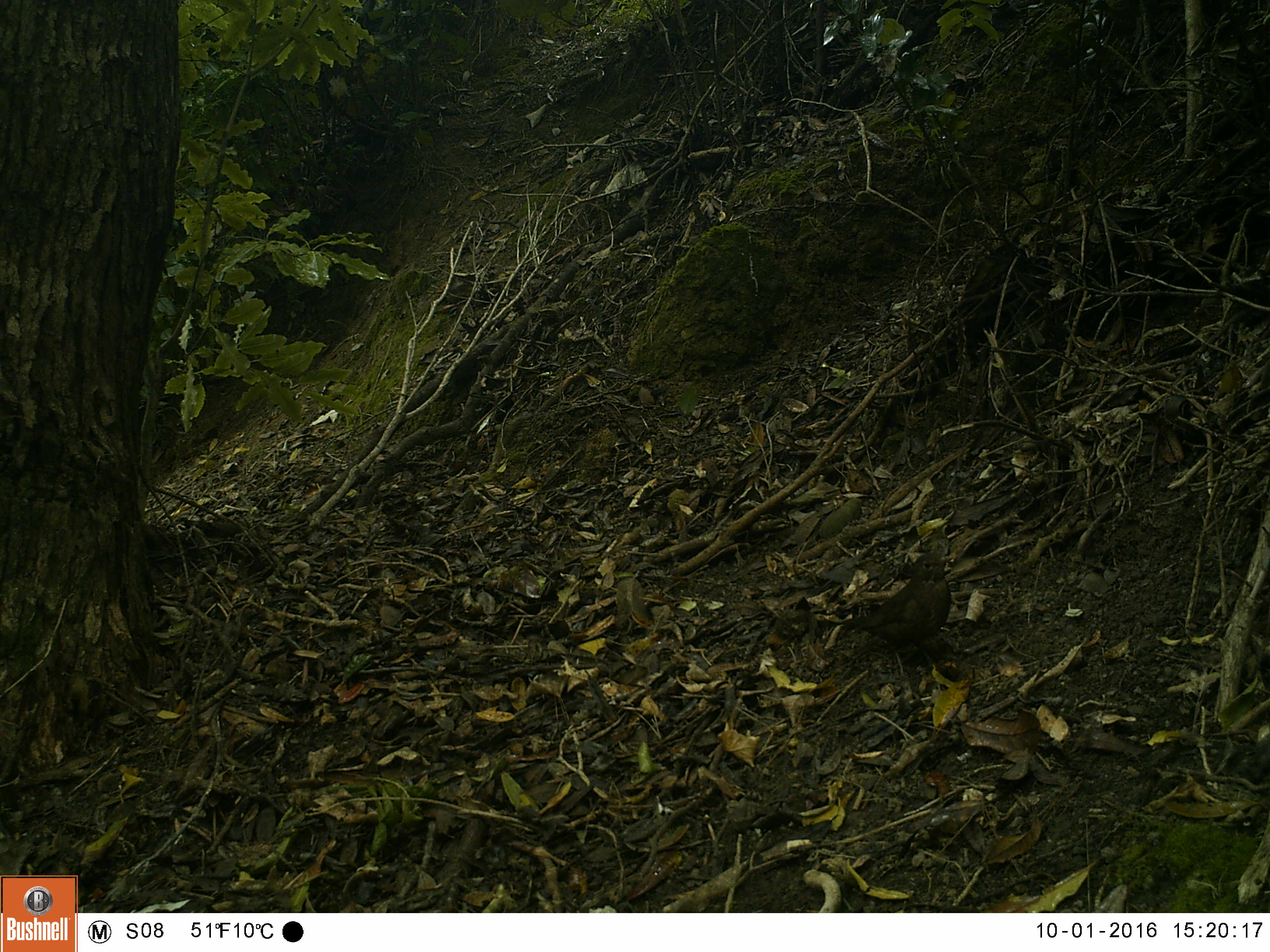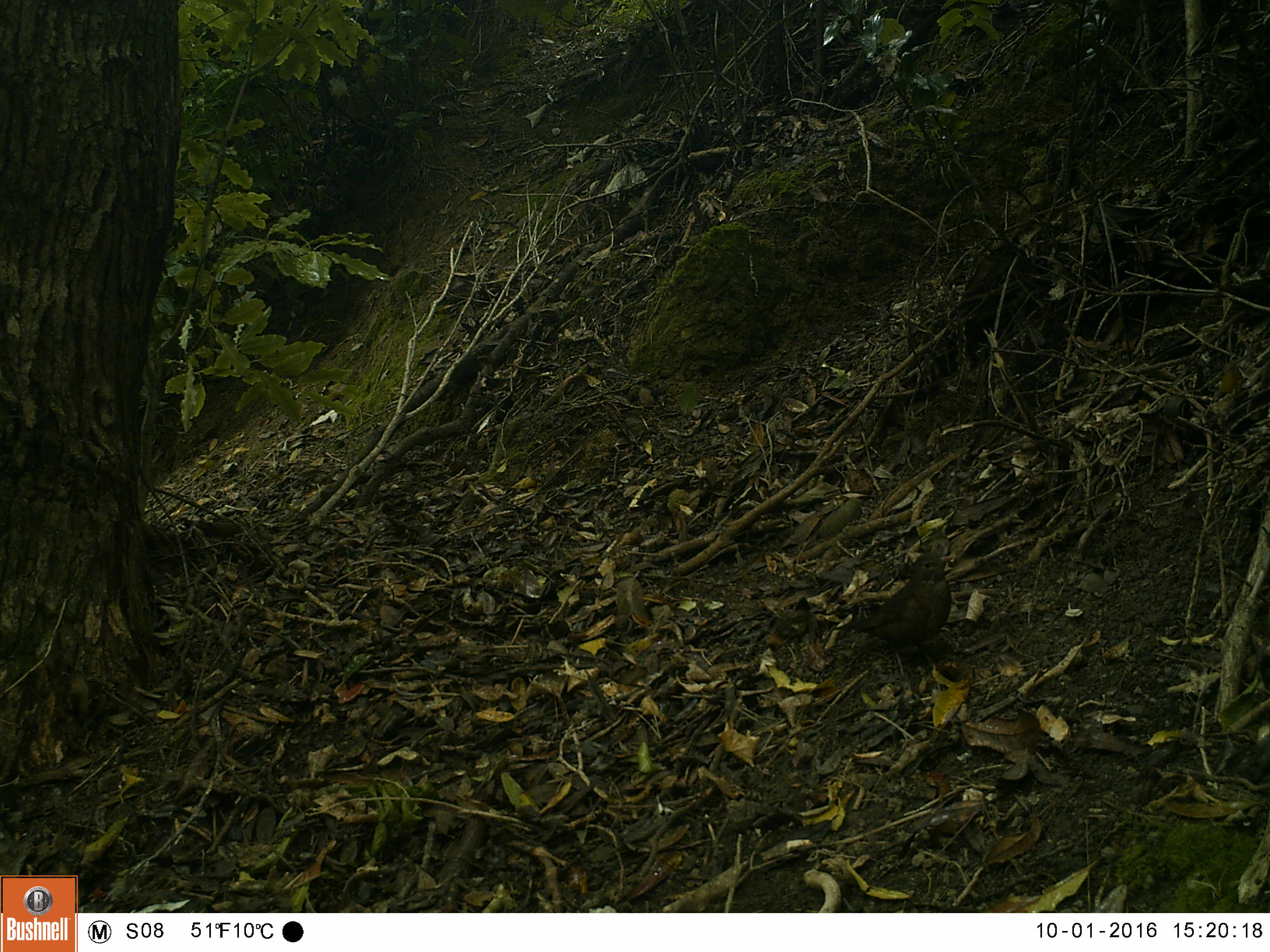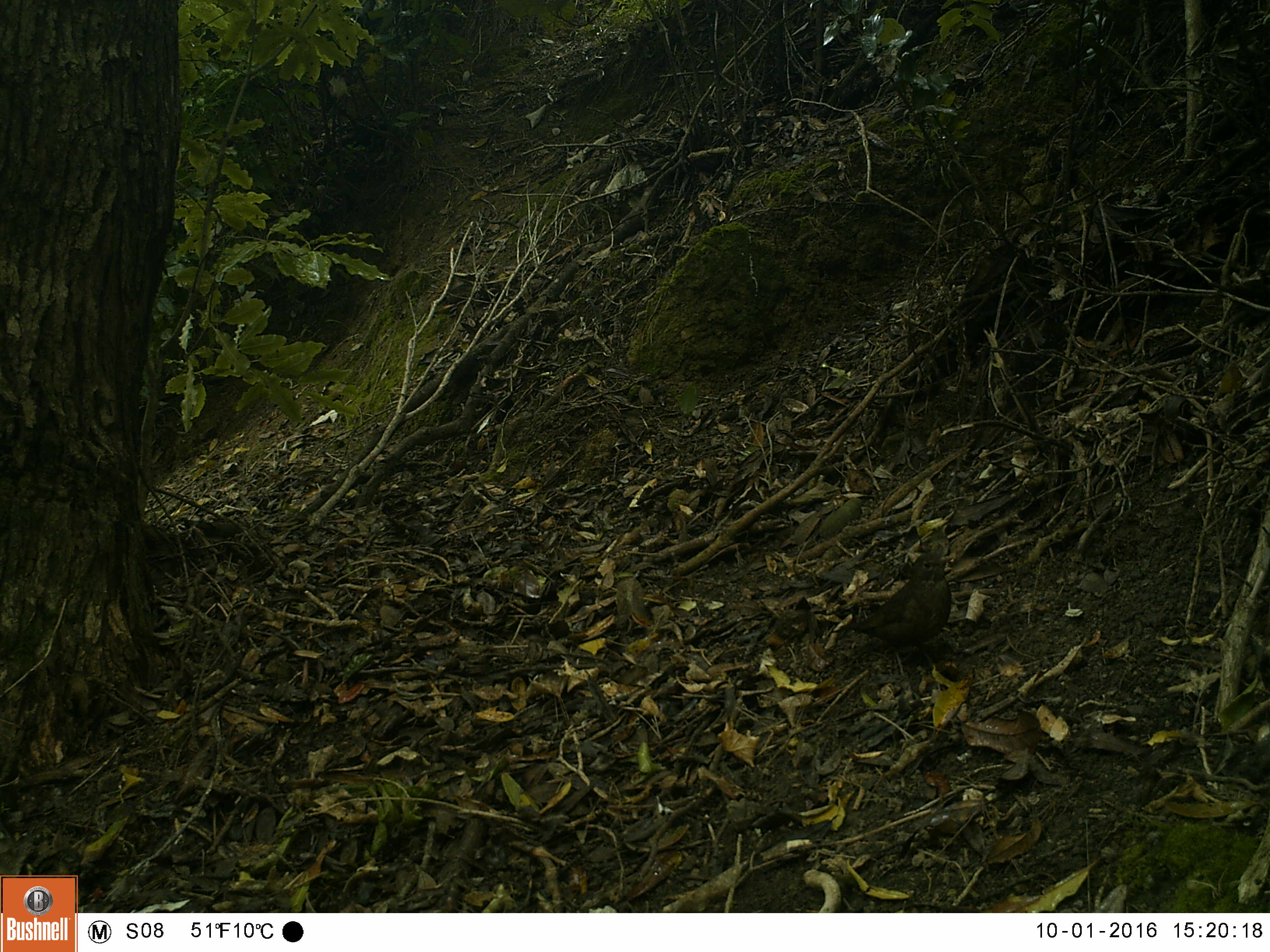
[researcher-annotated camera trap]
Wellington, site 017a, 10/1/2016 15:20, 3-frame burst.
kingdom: Animalia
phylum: Chordata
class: Aves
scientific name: Aves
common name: bird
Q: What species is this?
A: Bird (Aves).